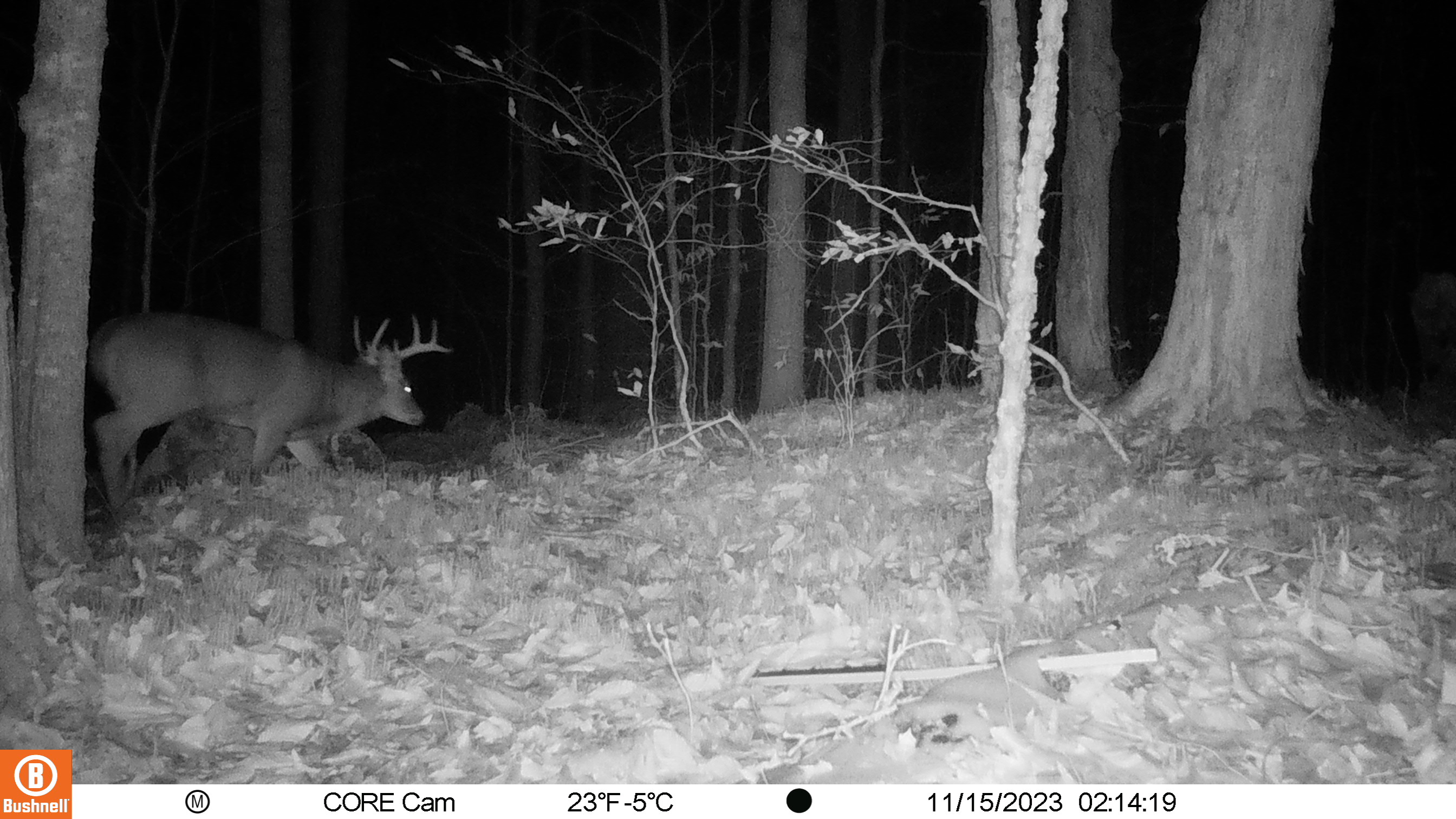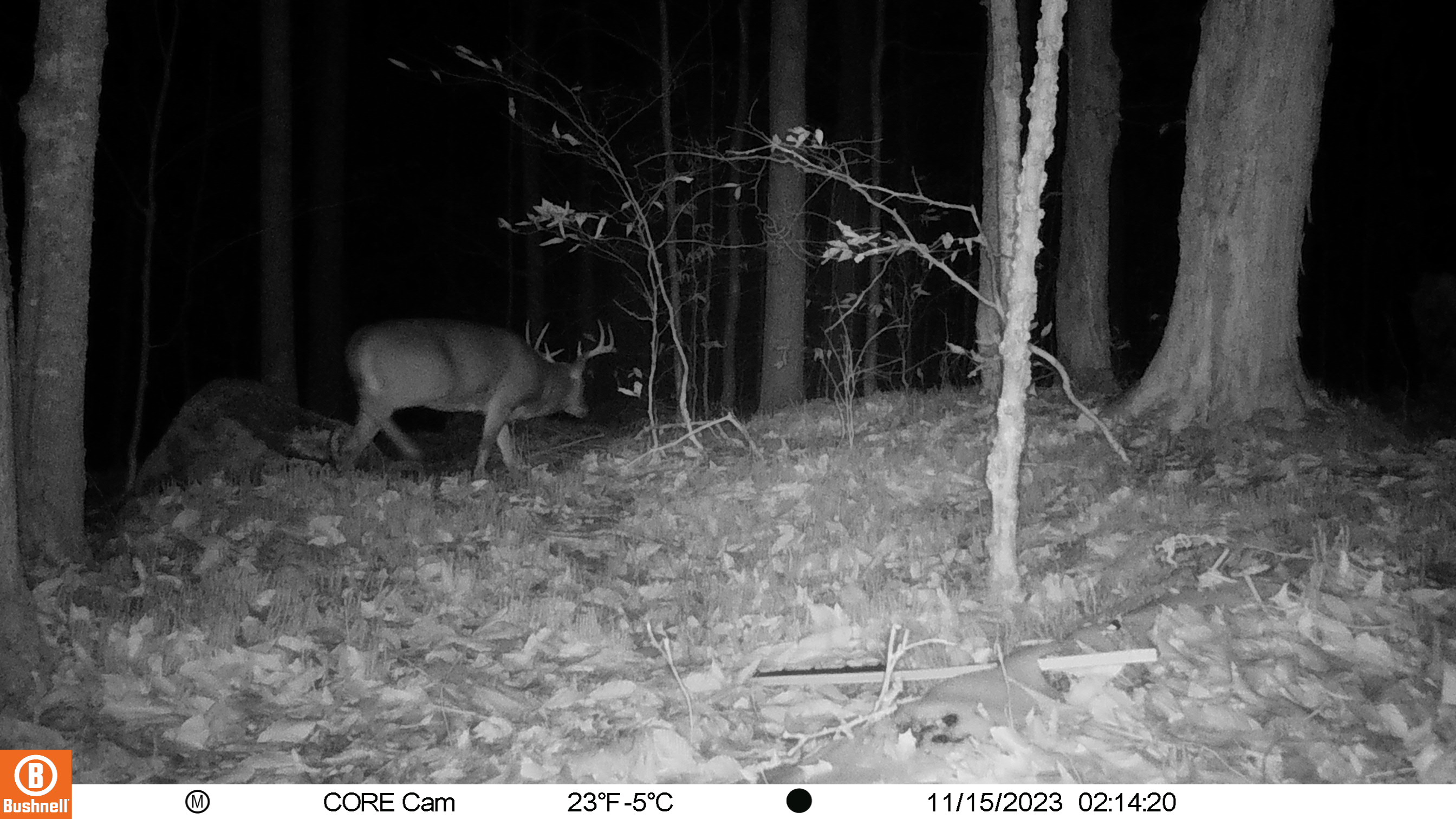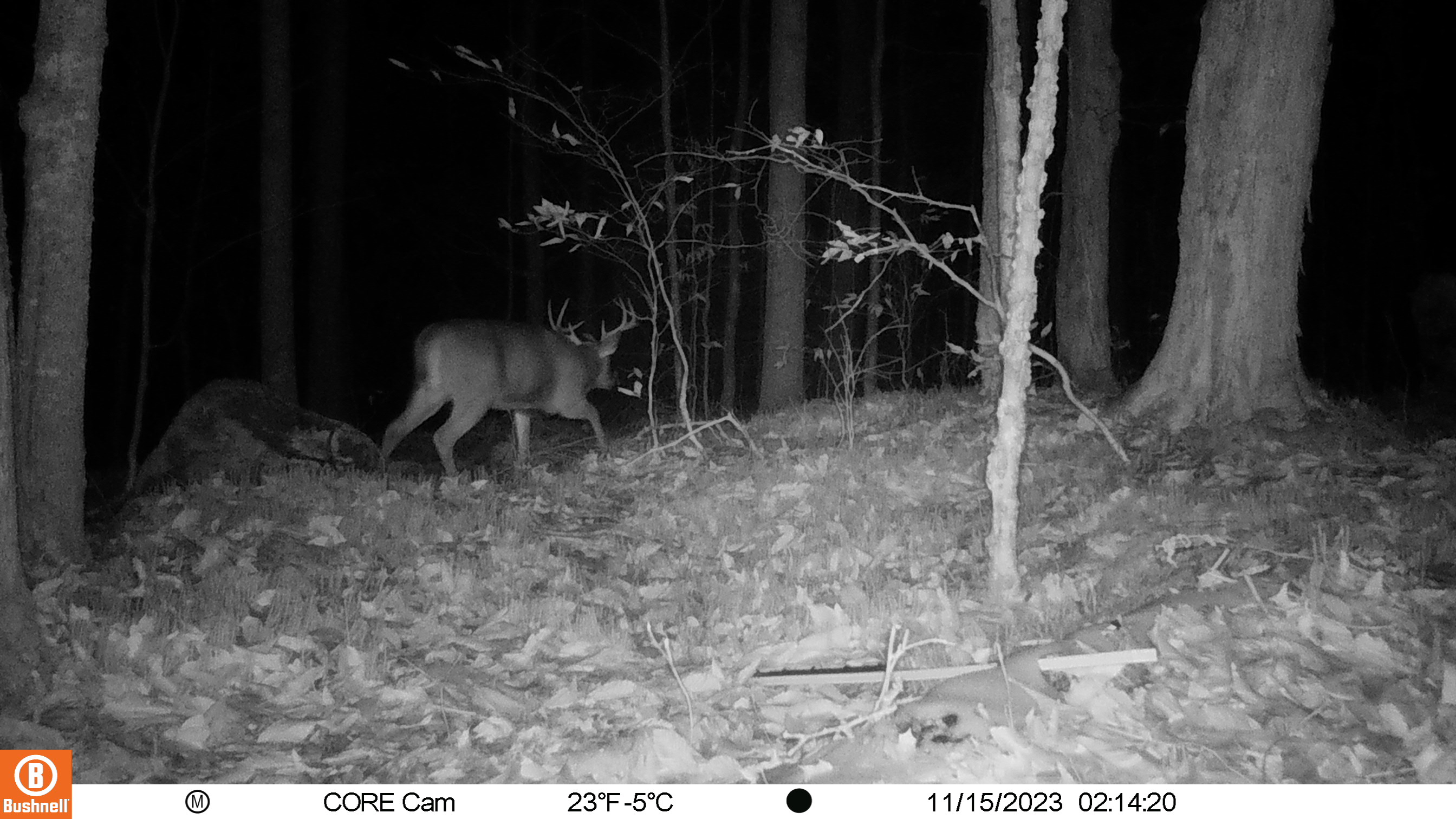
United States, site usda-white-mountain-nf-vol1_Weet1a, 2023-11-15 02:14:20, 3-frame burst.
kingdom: Animalia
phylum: Chordata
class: Mammalia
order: Artiodactyla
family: Cervidae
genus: Odocoileus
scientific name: Odocoileus virginianus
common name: white-tailed deer